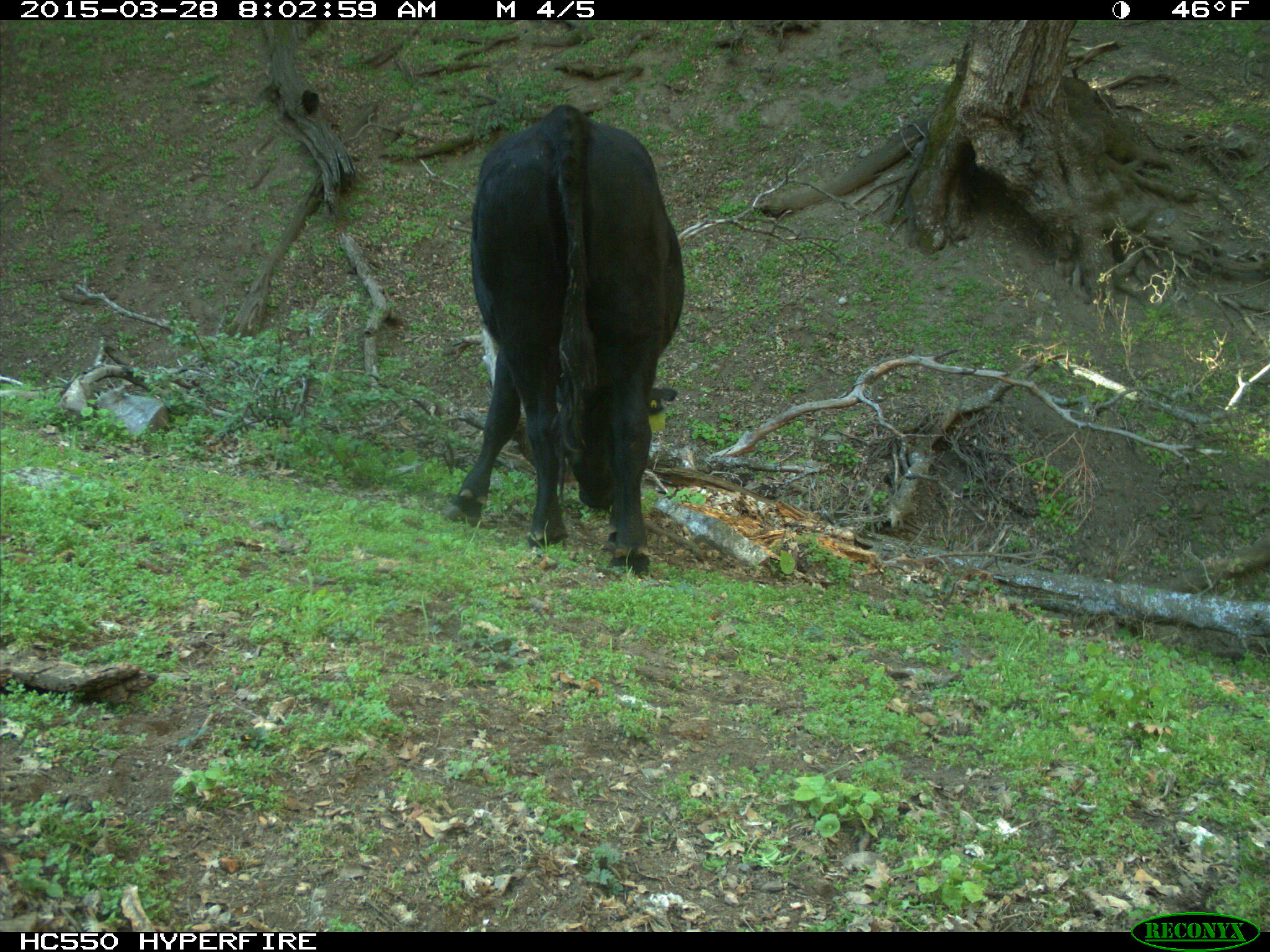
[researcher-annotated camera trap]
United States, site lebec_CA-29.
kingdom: Animalia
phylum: Chordata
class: Mammalia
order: Artiodactyla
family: Bovidae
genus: Bos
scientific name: Bos taurus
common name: domestic cow